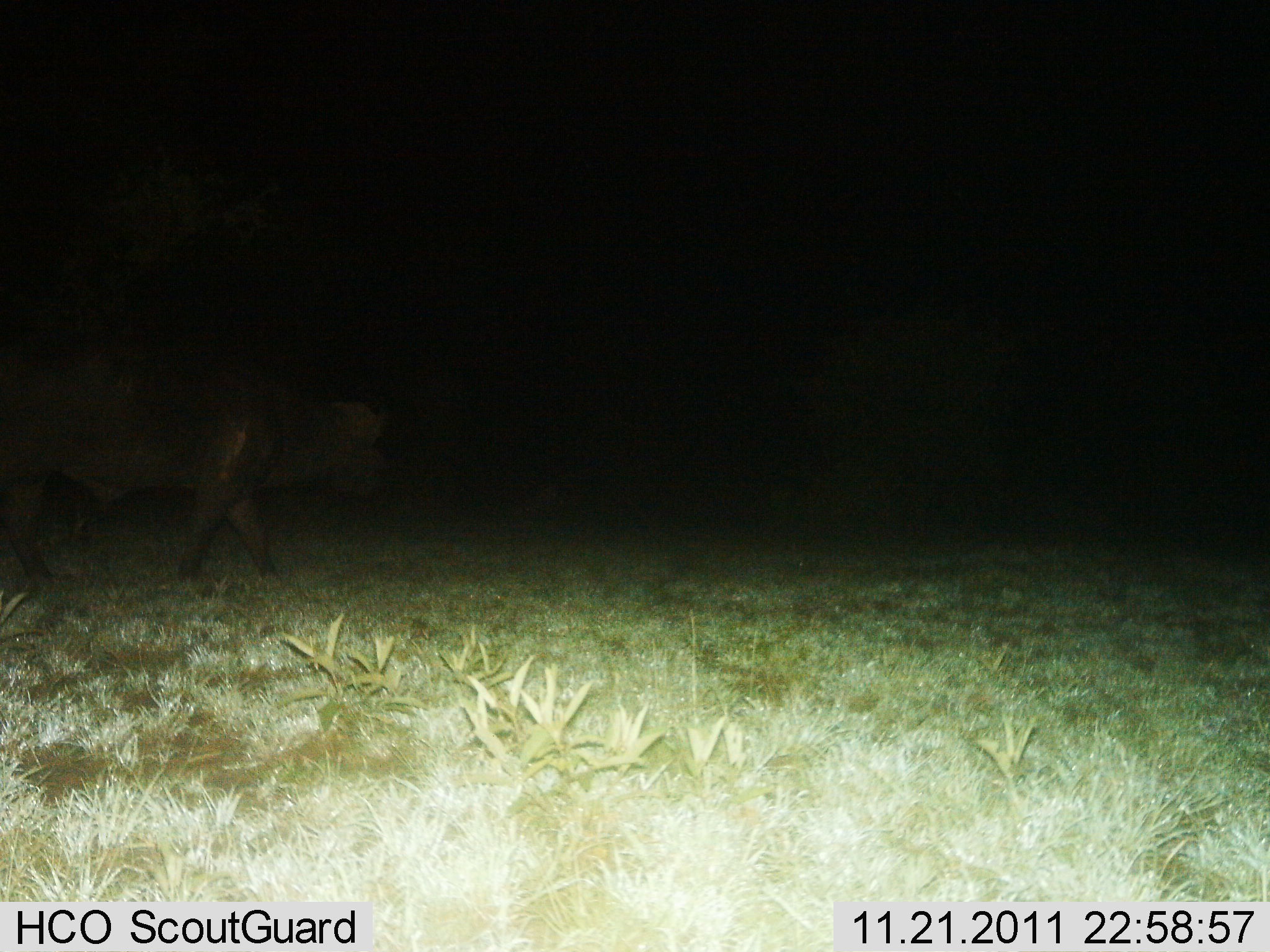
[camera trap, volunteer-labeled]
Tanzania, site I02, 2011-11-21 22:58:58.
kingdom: Animalia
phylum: Chordata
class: Mammalia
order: Artiodactyla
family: Bovidae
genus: Syncerus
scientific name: Syncerus caffer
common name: cape buffalo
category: buffalo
Buffalo (cape buffalo) (Syncerus caffer), count 1. Behavior (volunteer vote fractions): standing 21%, resting 0%, moving 79%, interacting 0%. Young present (vote fraction): 0%. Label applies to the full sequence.